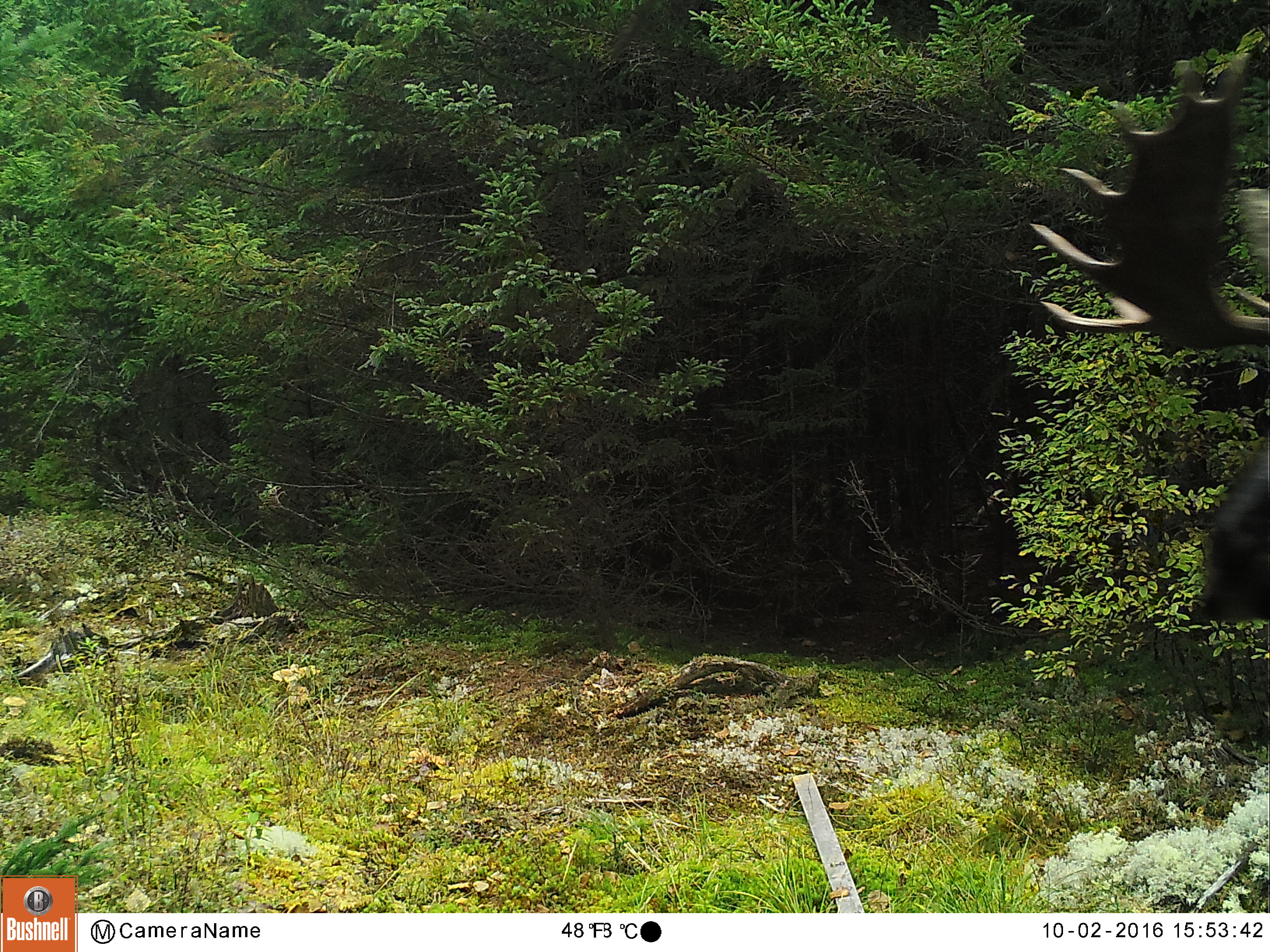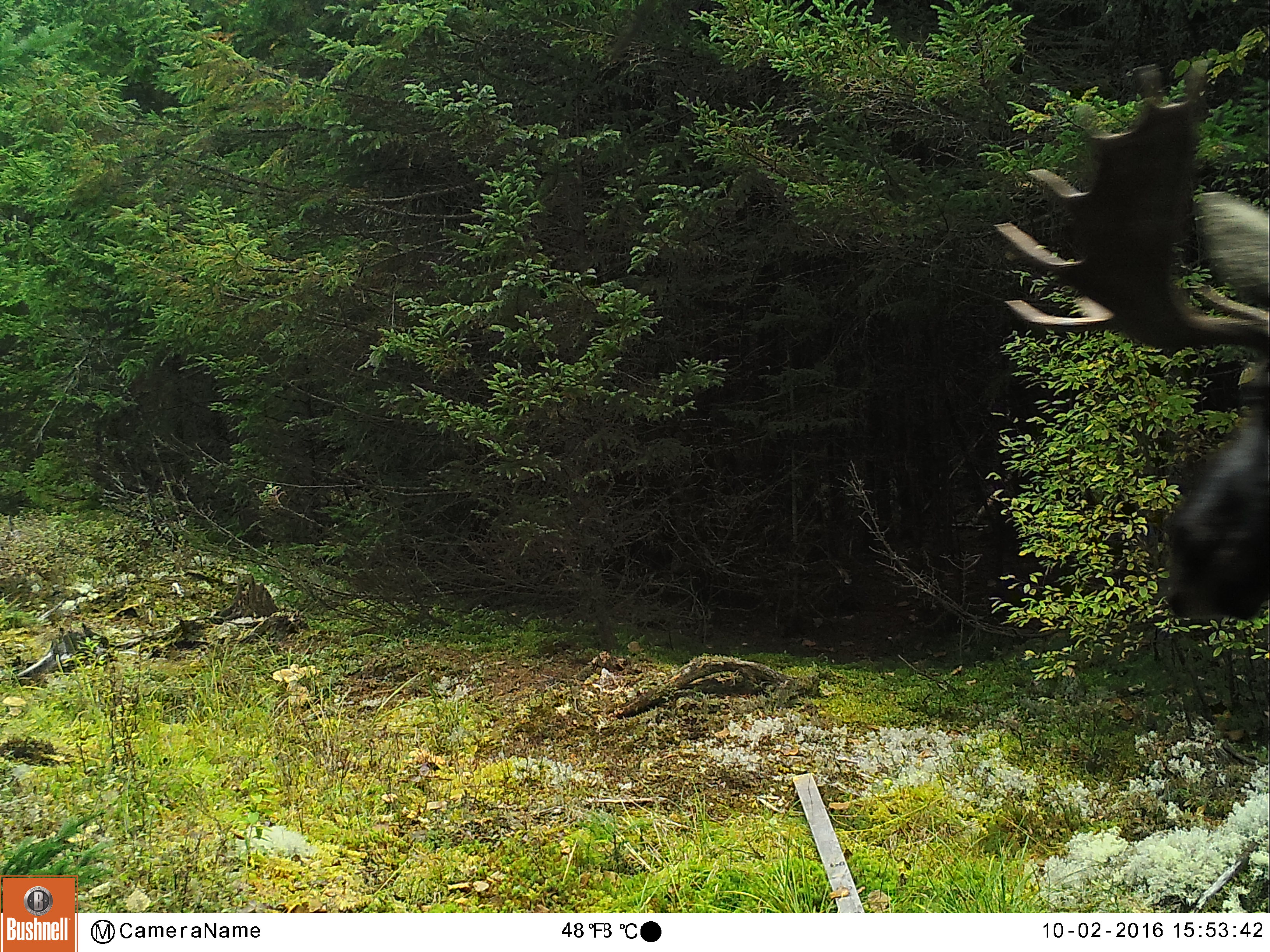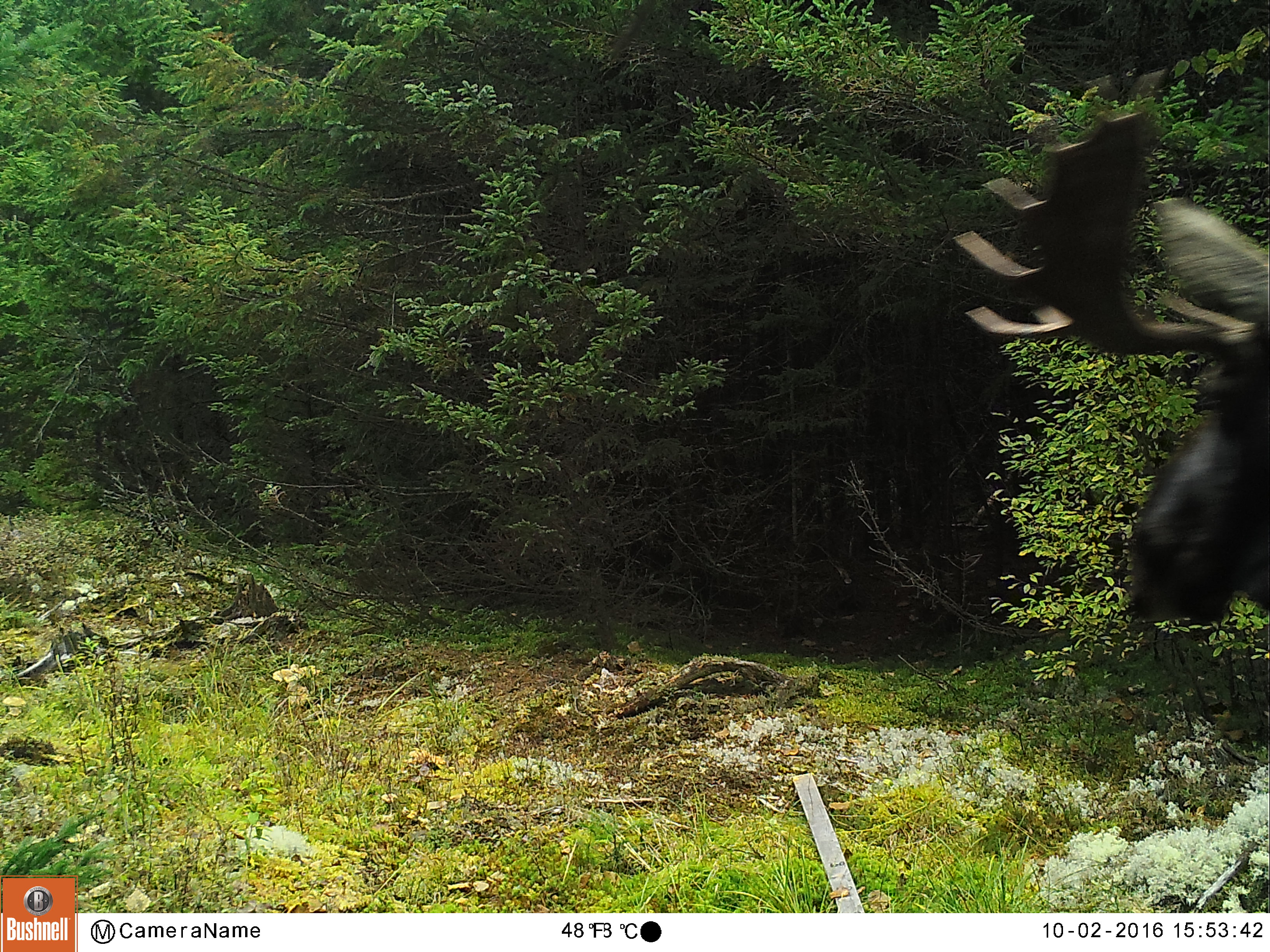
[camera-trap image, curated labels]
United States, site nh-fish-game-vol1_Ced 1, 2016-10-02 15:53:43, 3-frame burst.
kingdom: Animalia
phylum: Chordata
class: Mammalia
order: Artiodactyla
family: Cervidae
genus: Alces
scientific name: Alces alces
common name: moose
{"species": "moose (Alces alces)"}